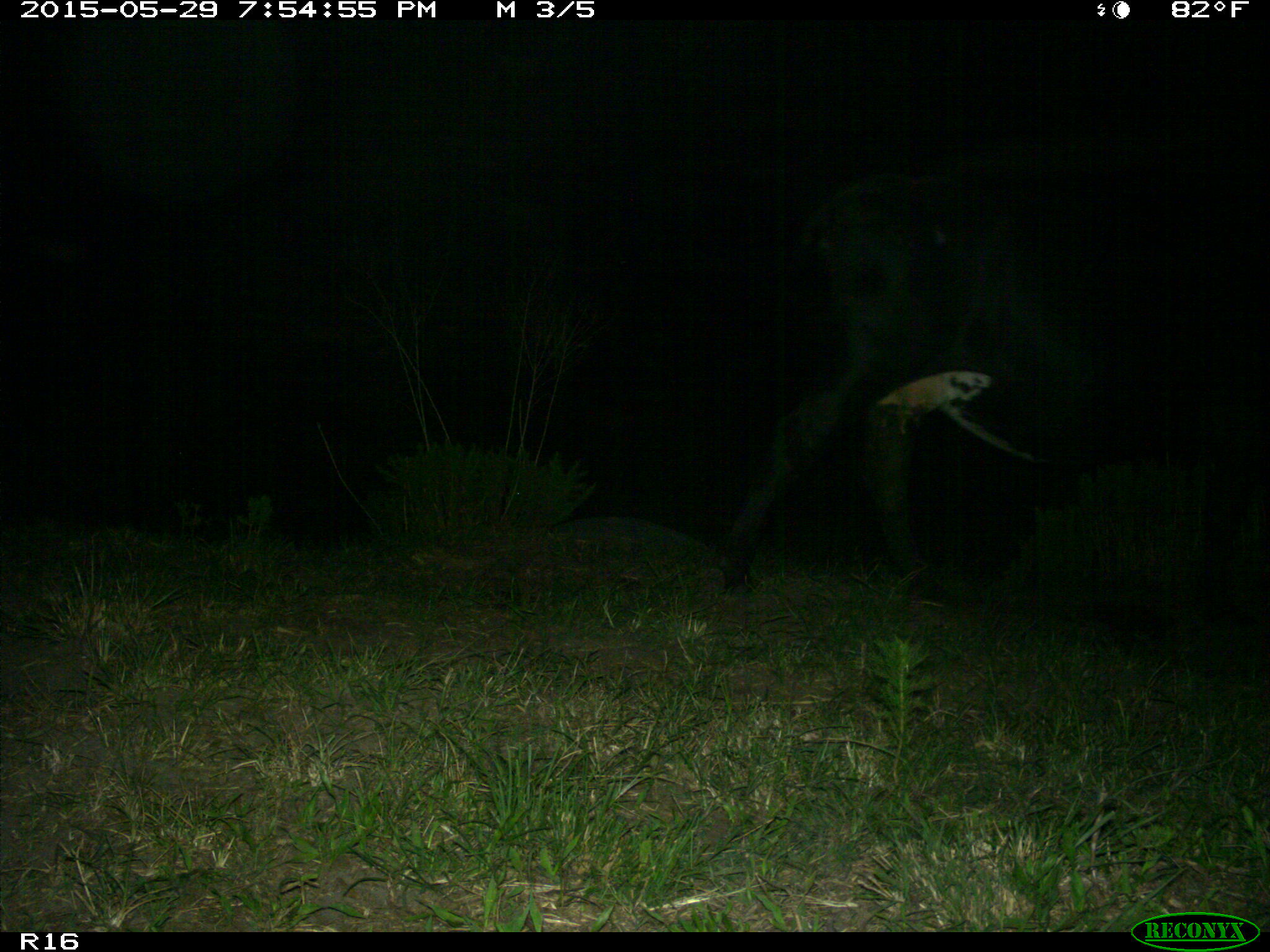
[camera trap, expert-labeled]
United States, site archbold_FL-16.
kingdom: Animalia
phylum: Chordata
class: Mammalia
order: Artiodactyla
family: Bovidae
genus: Bos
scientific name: Bos taurus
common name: domestic cow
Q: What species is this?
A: Bos taurus (domestic cow).